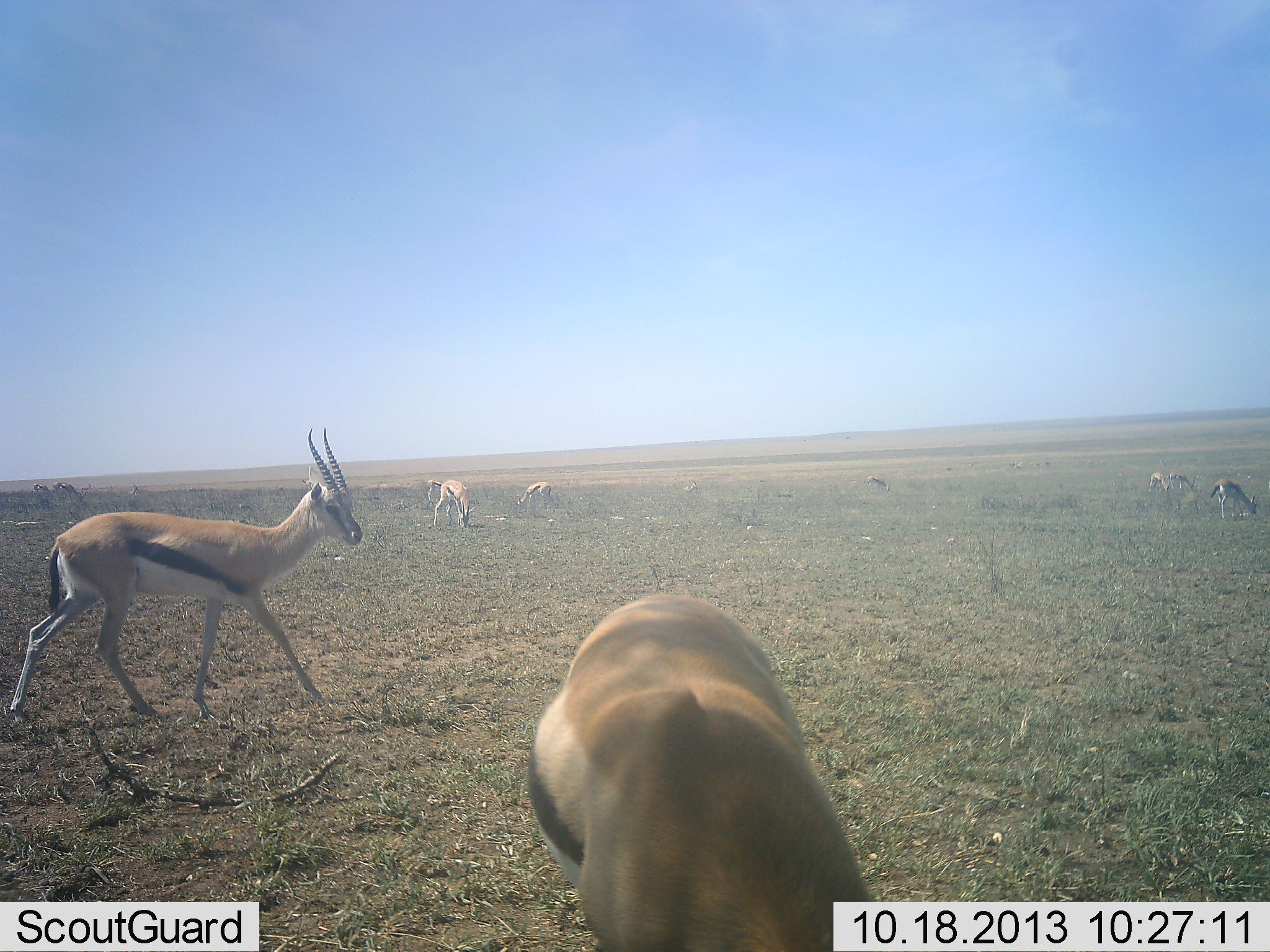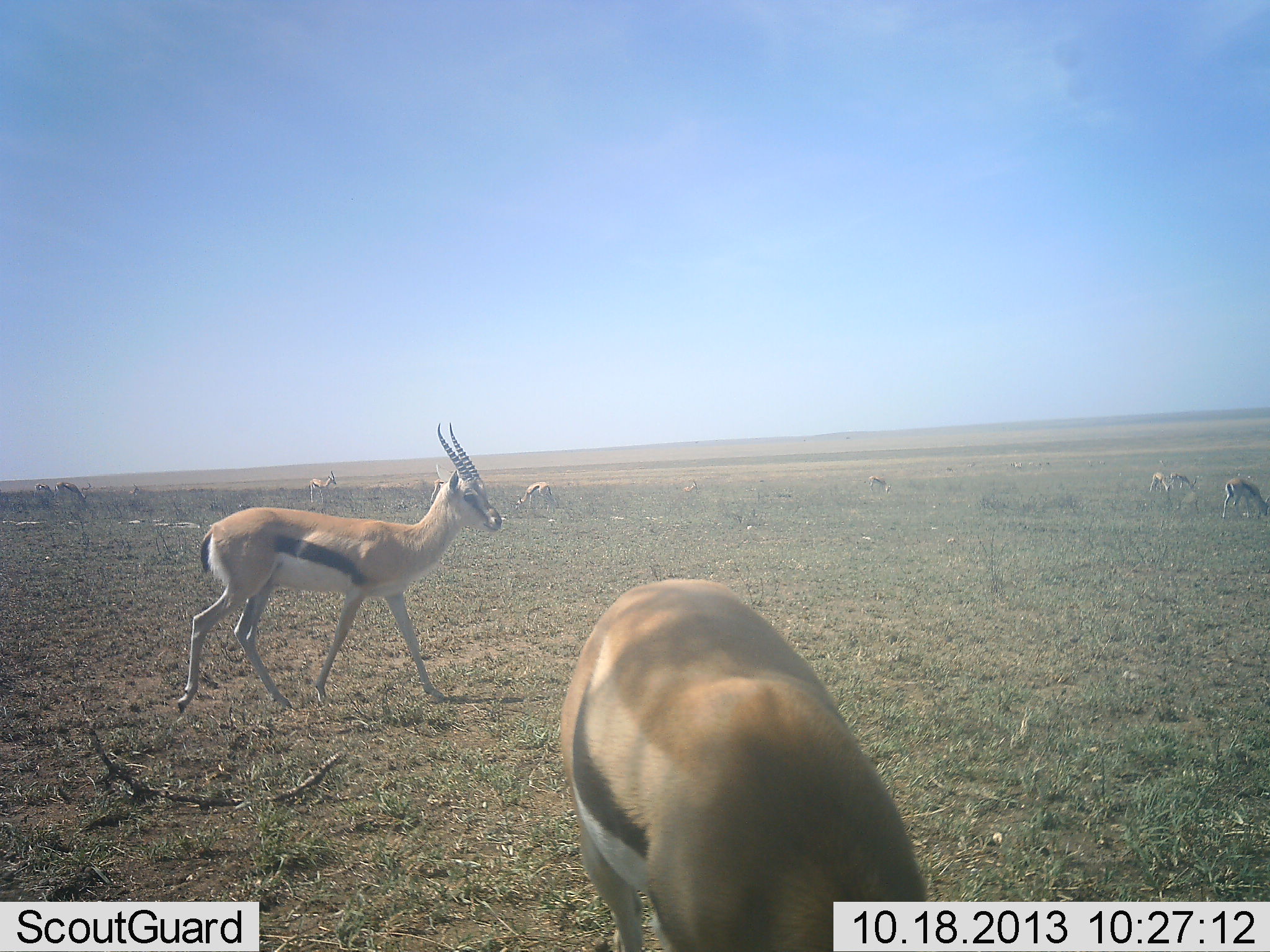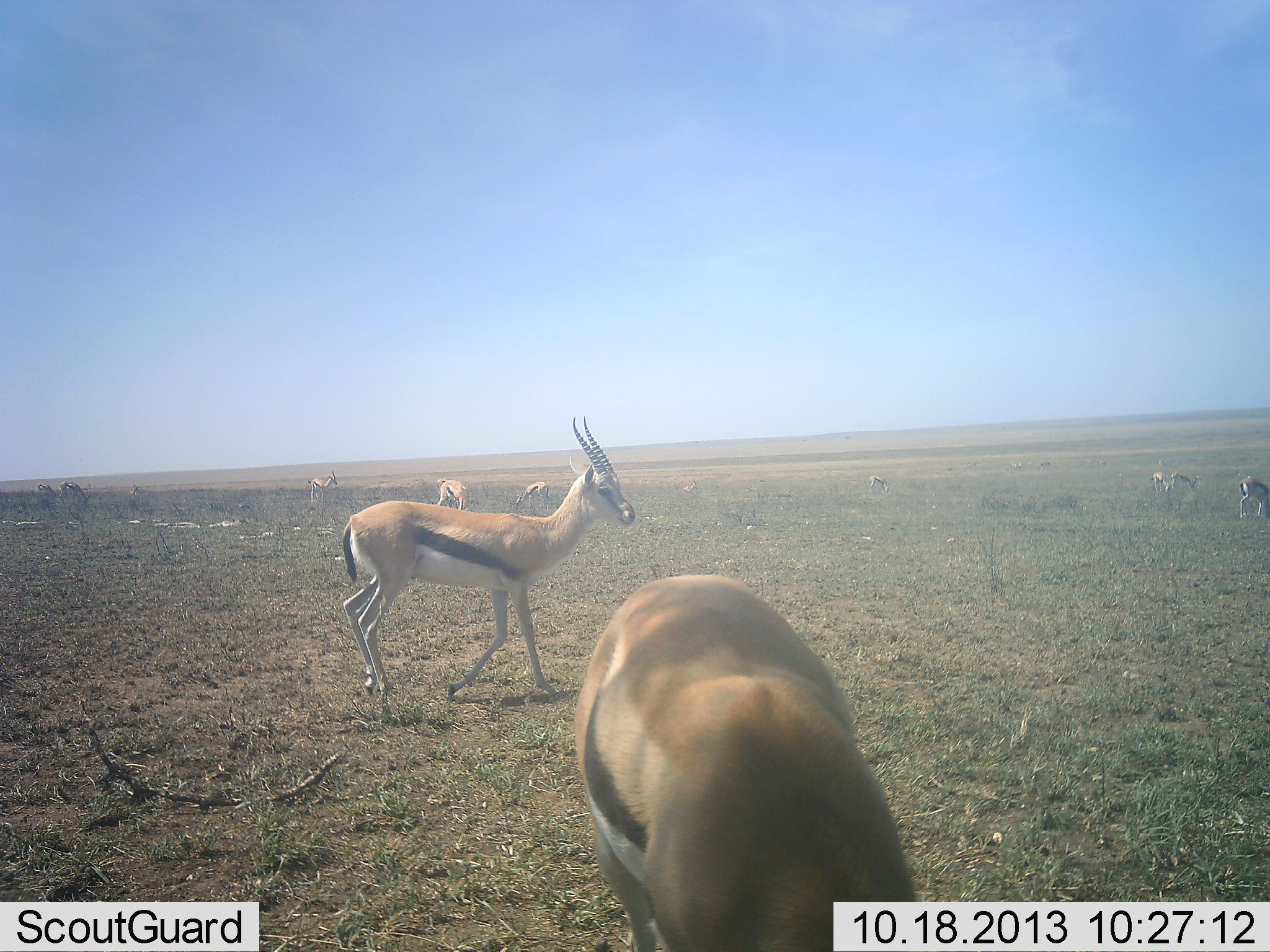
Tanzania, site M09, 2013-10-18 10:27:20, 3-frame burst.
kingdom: Animalia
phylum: Chordata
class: Mammalia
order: Artiodactyla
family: Bovidae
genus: Eudorcas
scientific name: Eudorcas thomsonii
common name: thomson's gazelle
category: gazellethomsons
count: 10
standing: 53%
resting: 6%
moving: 59%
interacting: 0%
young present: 0%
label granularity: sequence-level